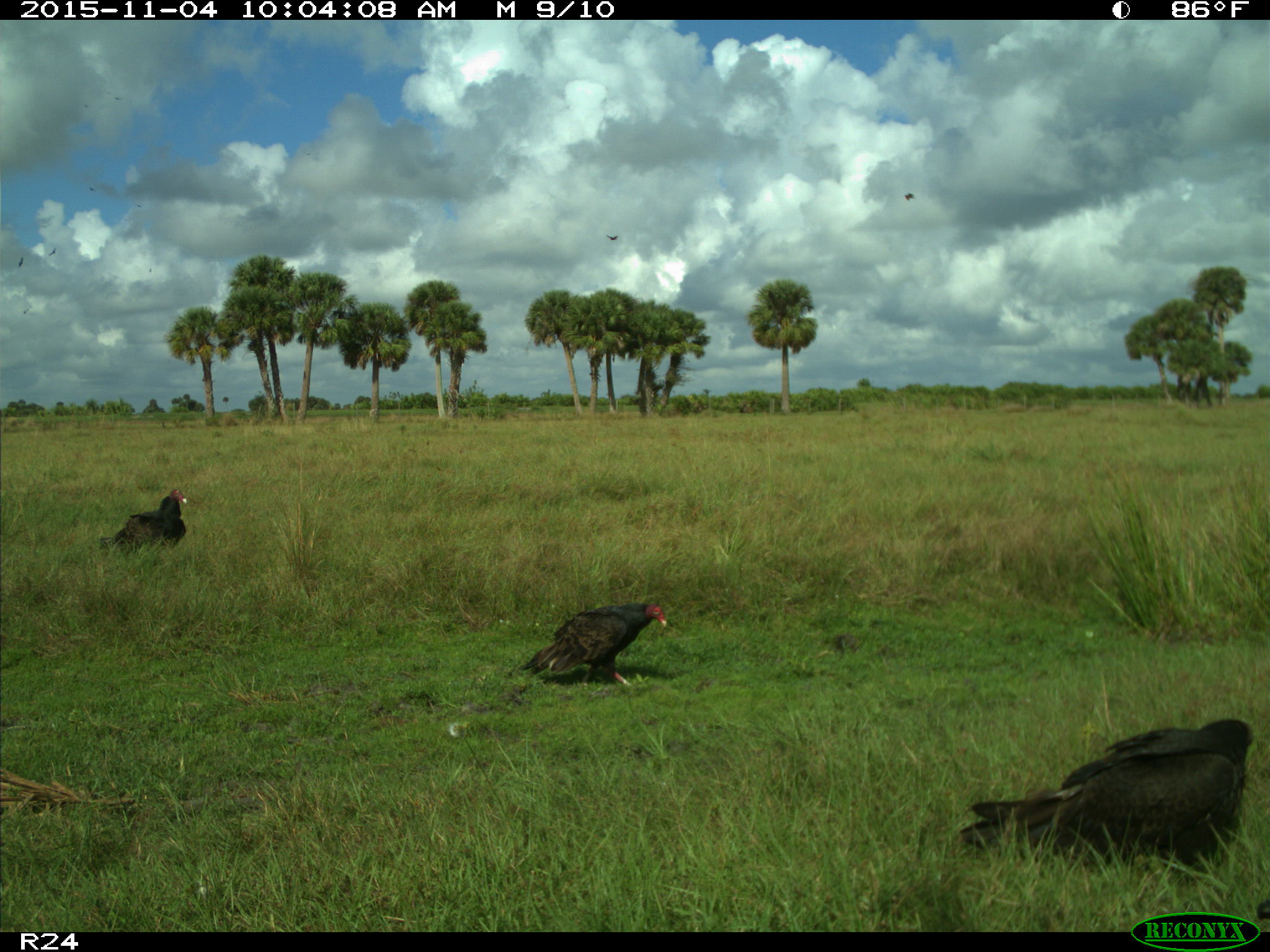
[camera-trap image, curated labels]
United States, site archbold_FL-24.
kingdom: Animalia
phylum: Chordata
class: Aves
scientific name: Aves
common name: birds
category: unidentified bird